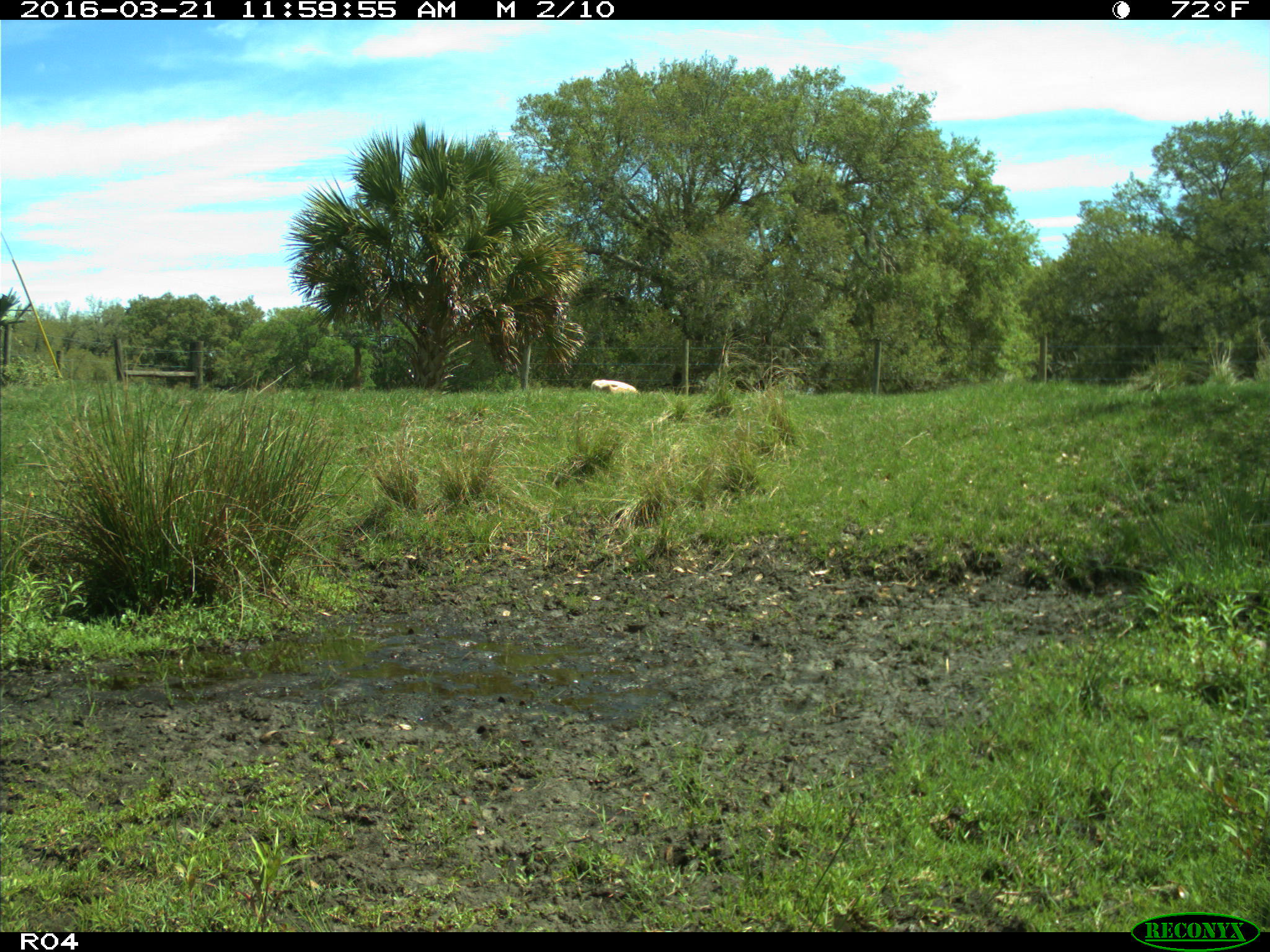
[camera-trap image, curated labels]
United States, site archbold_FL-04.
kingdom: Animalia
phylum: Chordata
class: Mammalia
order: Artiodactyla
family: Bovidae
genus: Bos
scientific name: Bos taurus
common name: domestic cow